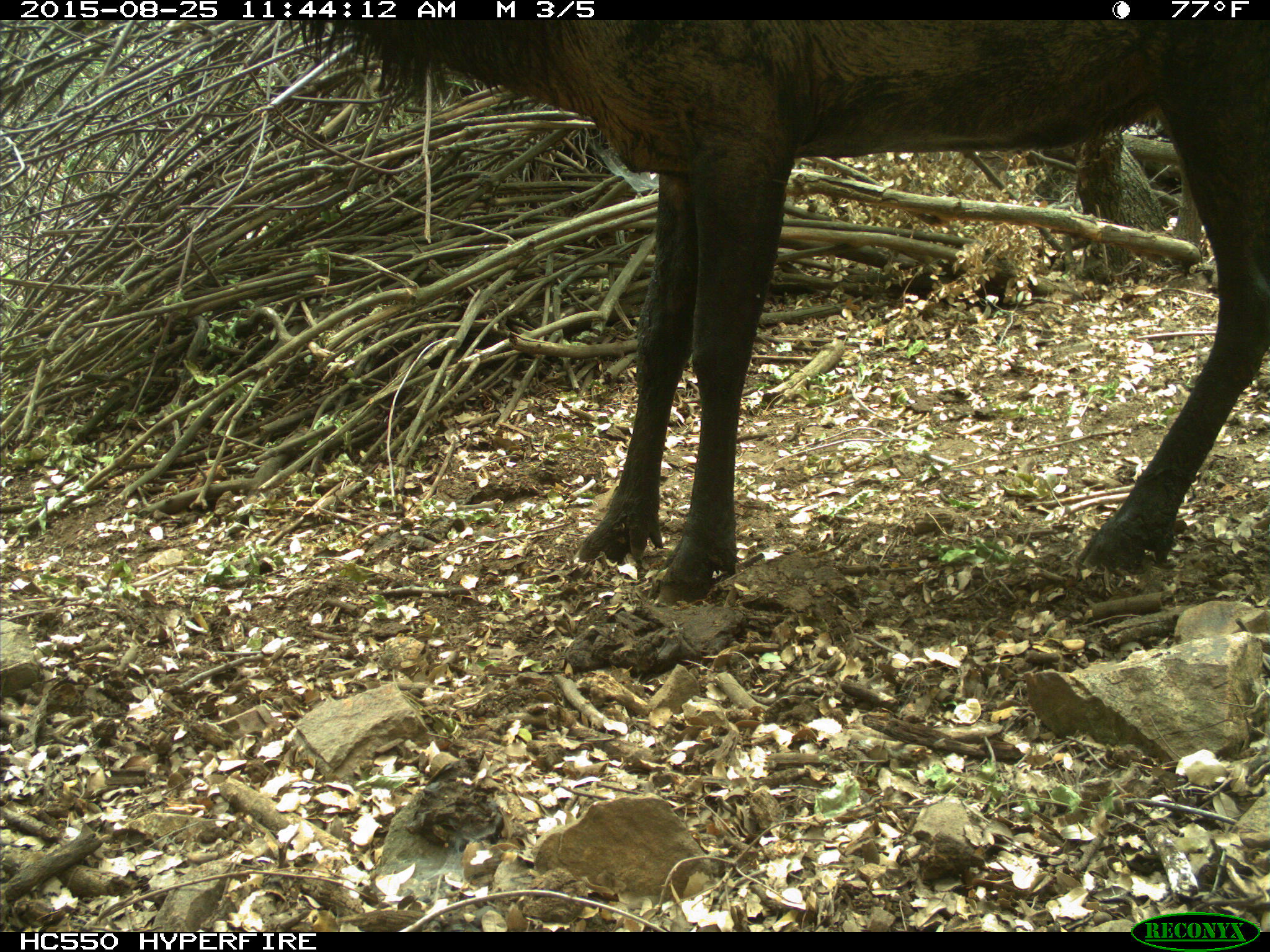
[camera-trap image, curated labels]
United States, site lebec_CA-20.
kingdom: Animalia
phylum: Chordata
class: Mammalia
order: Artiodactyla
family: Cervidae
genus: Cervus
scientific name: Cervus canadensis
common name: elk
Cervus canadensis (elk).